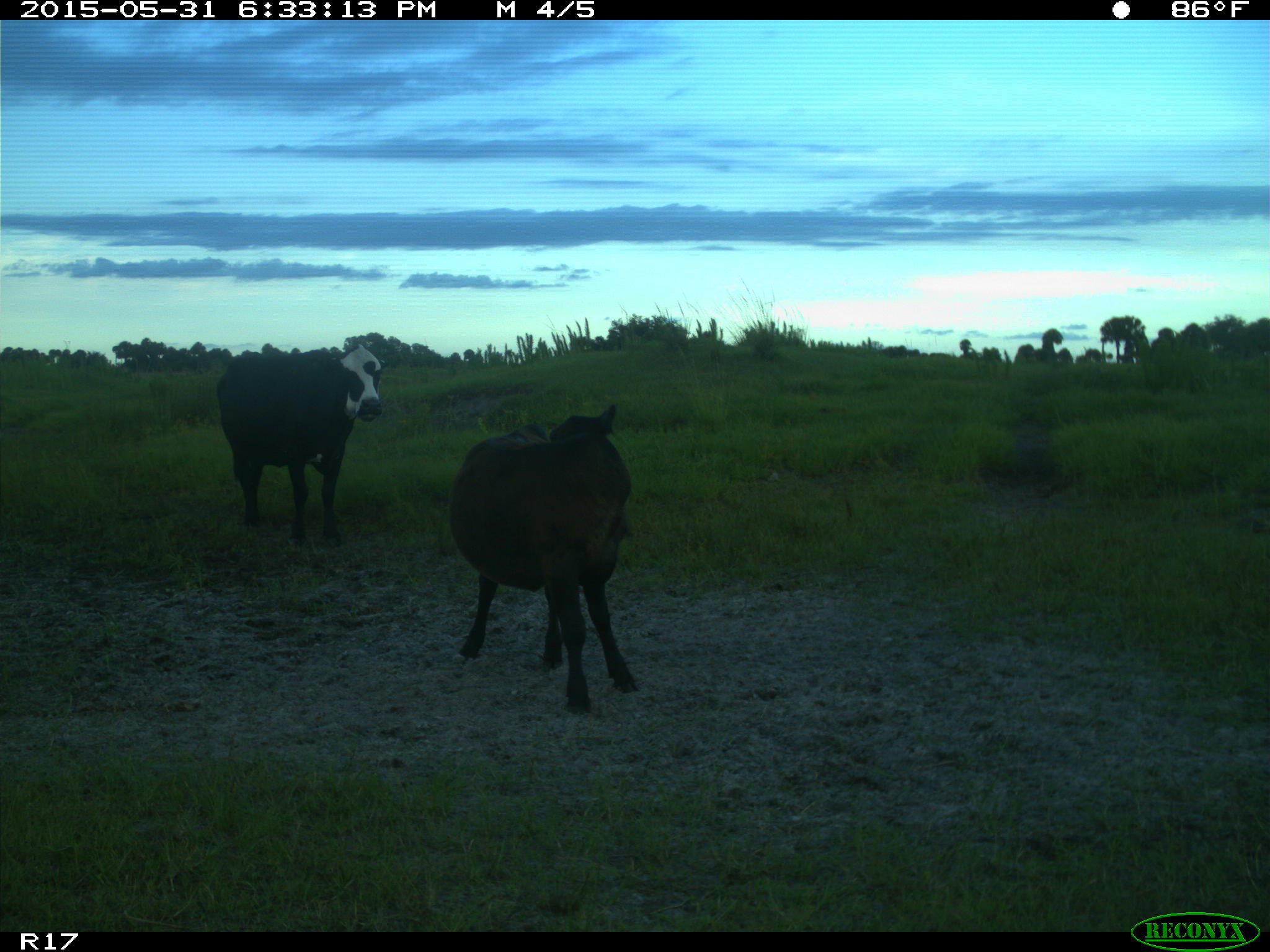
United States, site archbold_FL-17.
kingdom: Animalia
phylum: Chordata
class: Mammalia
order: Artiodactyla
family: Bovidae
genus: Bos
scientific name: Bos taurus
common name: domestic cow